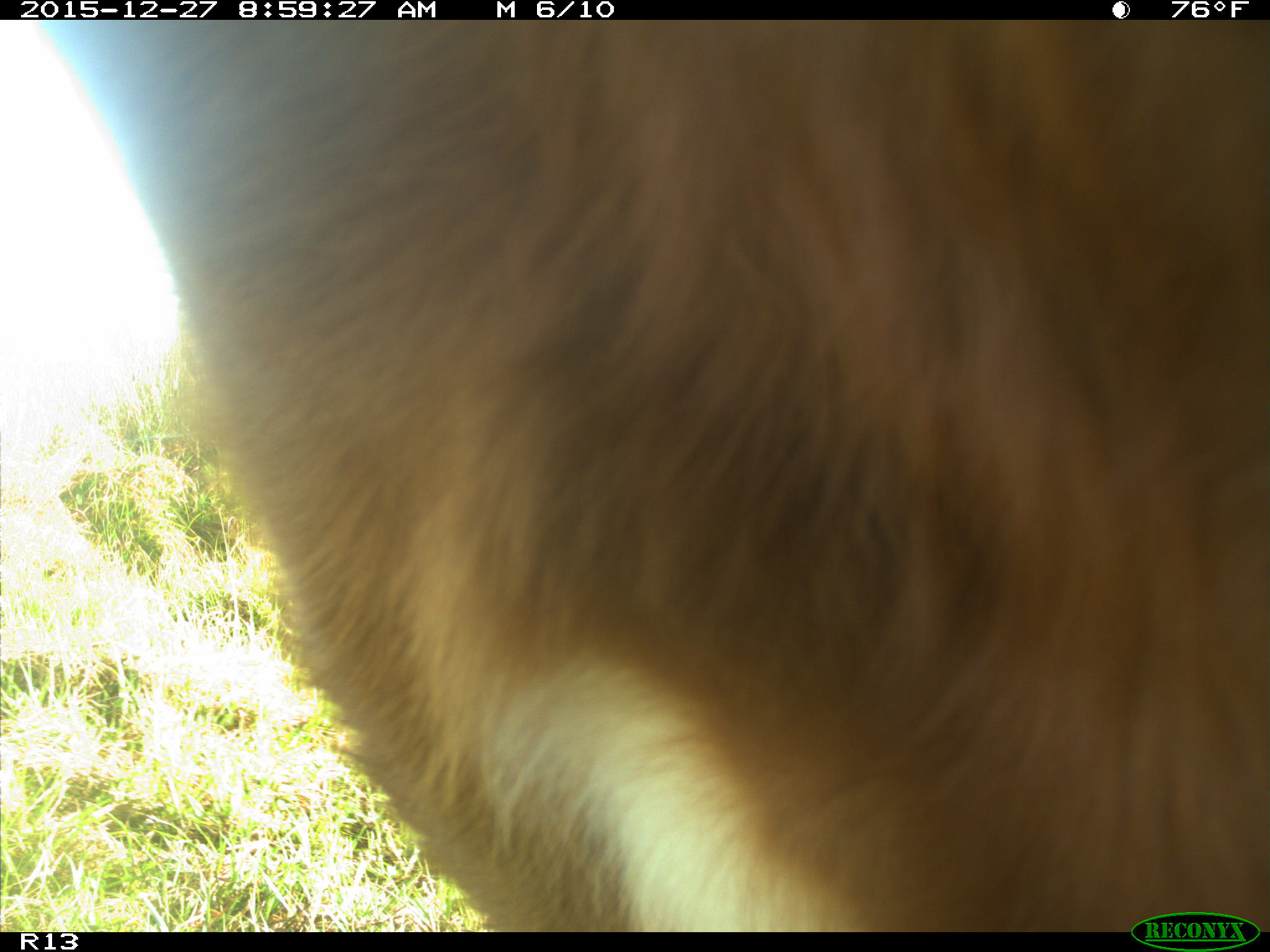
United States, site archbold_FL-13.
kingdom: Animalia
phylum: Chordata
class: Mammalia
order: Artiodactyla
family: Bovidae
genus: Bos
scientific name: Bos taurus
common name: domestic cow